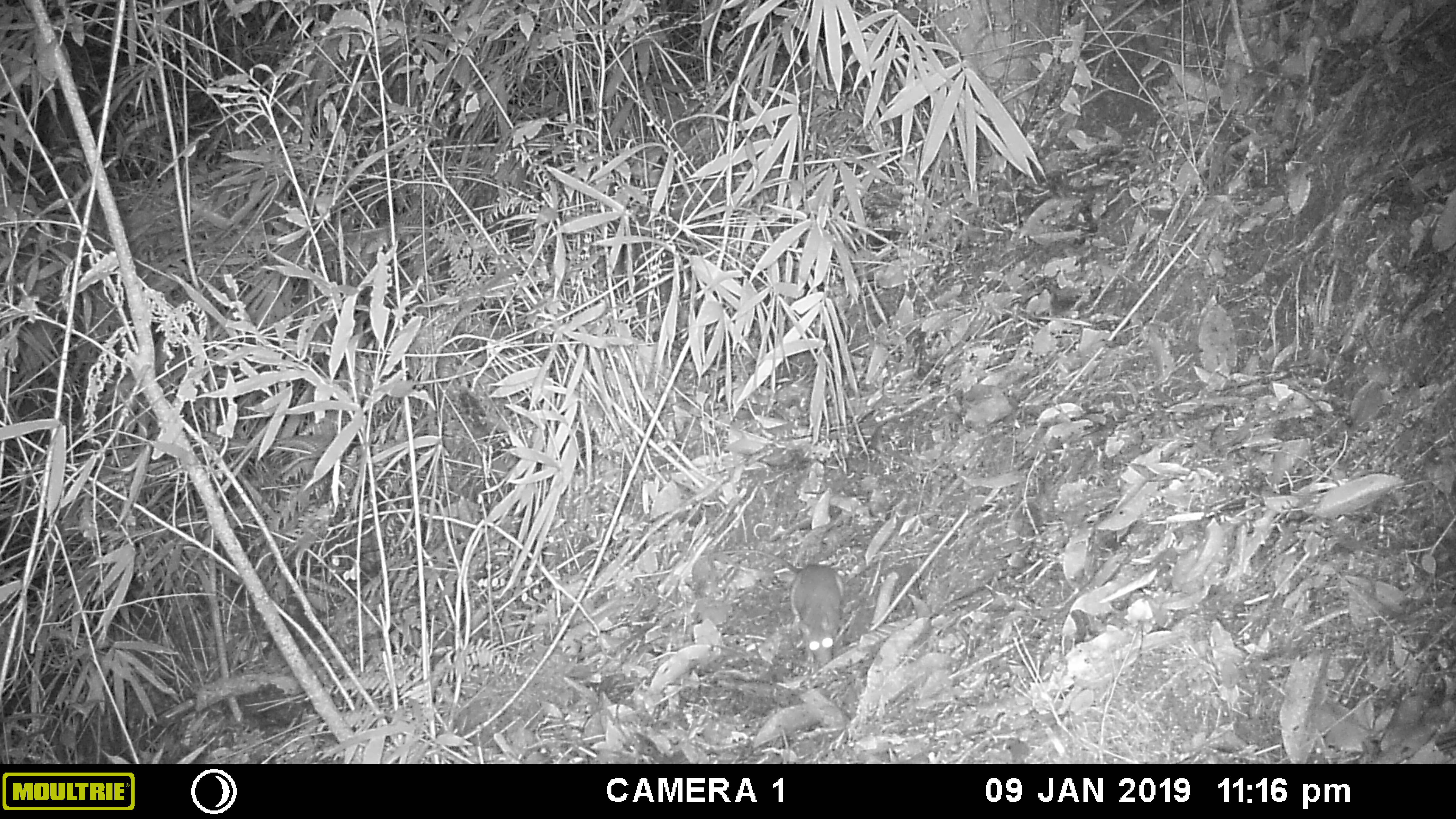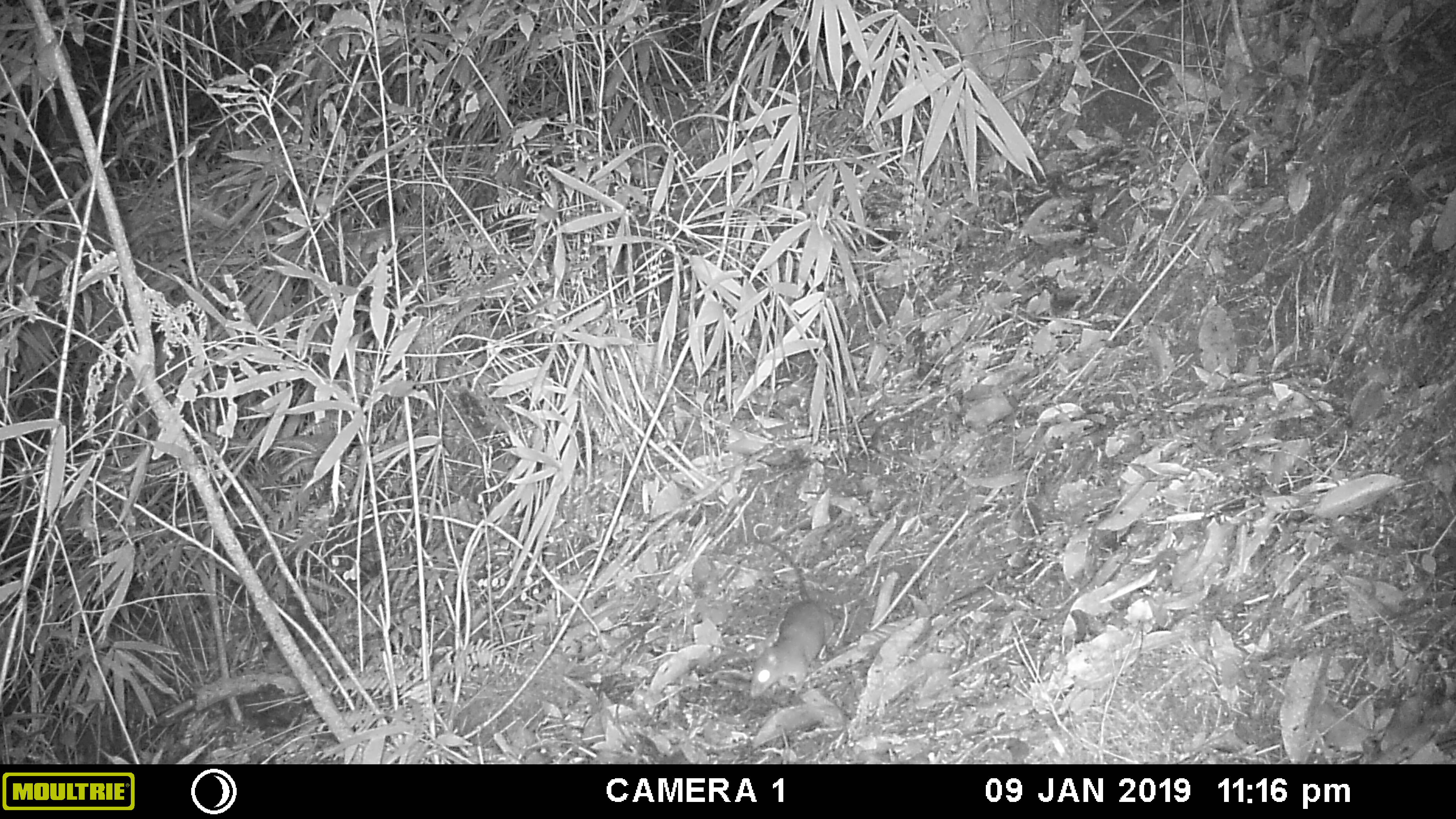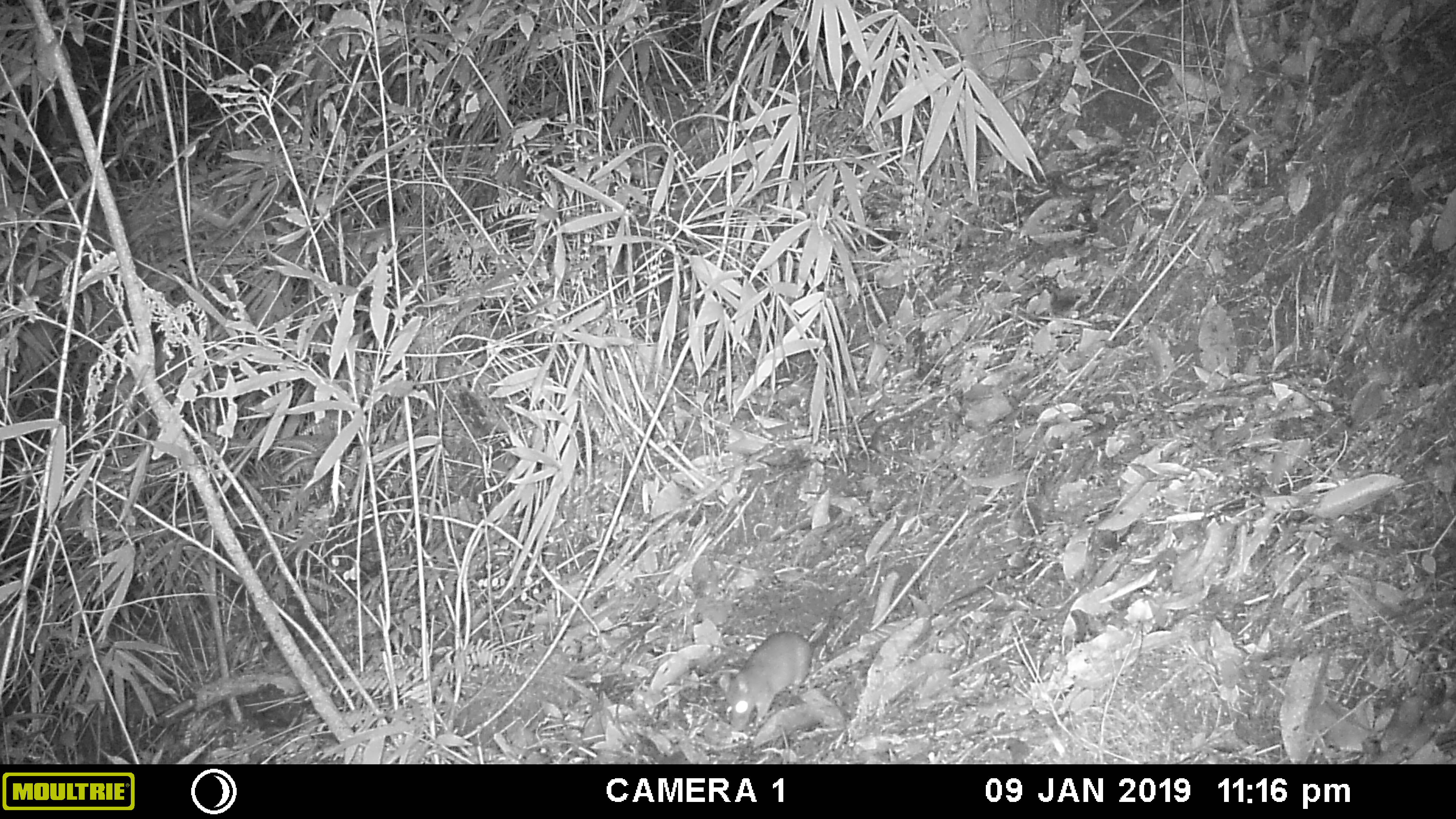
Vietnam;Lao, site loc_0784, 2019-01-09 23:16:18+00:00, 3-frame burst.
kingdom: Animalia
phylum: Chordata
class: Mammalia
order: Rodentia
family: Muridae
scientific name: Muridae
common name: old-world mice and rats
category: unidentified murid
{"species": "unidentified murid (old-world mice and rats) (Muridae)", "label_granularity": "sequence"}